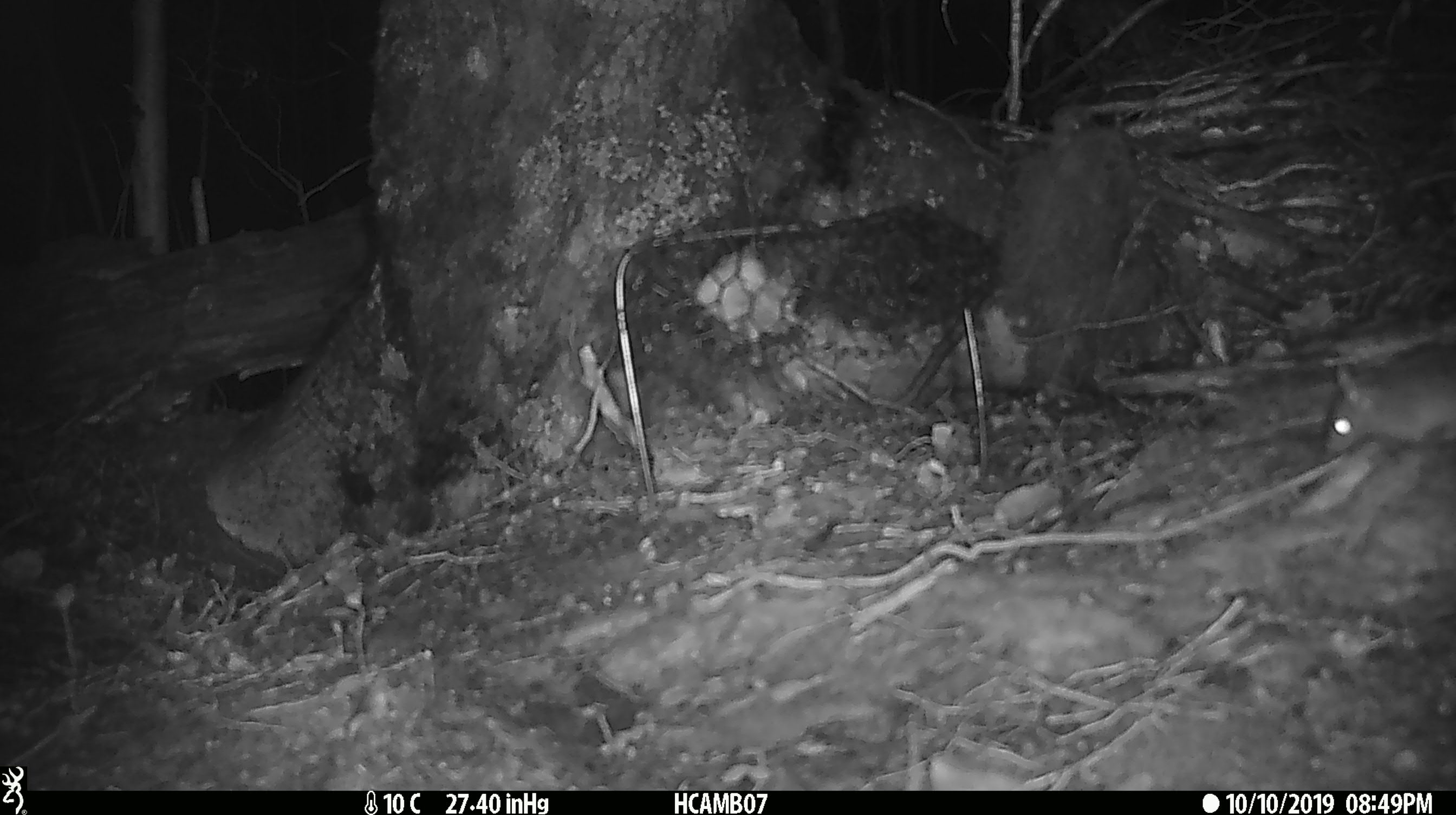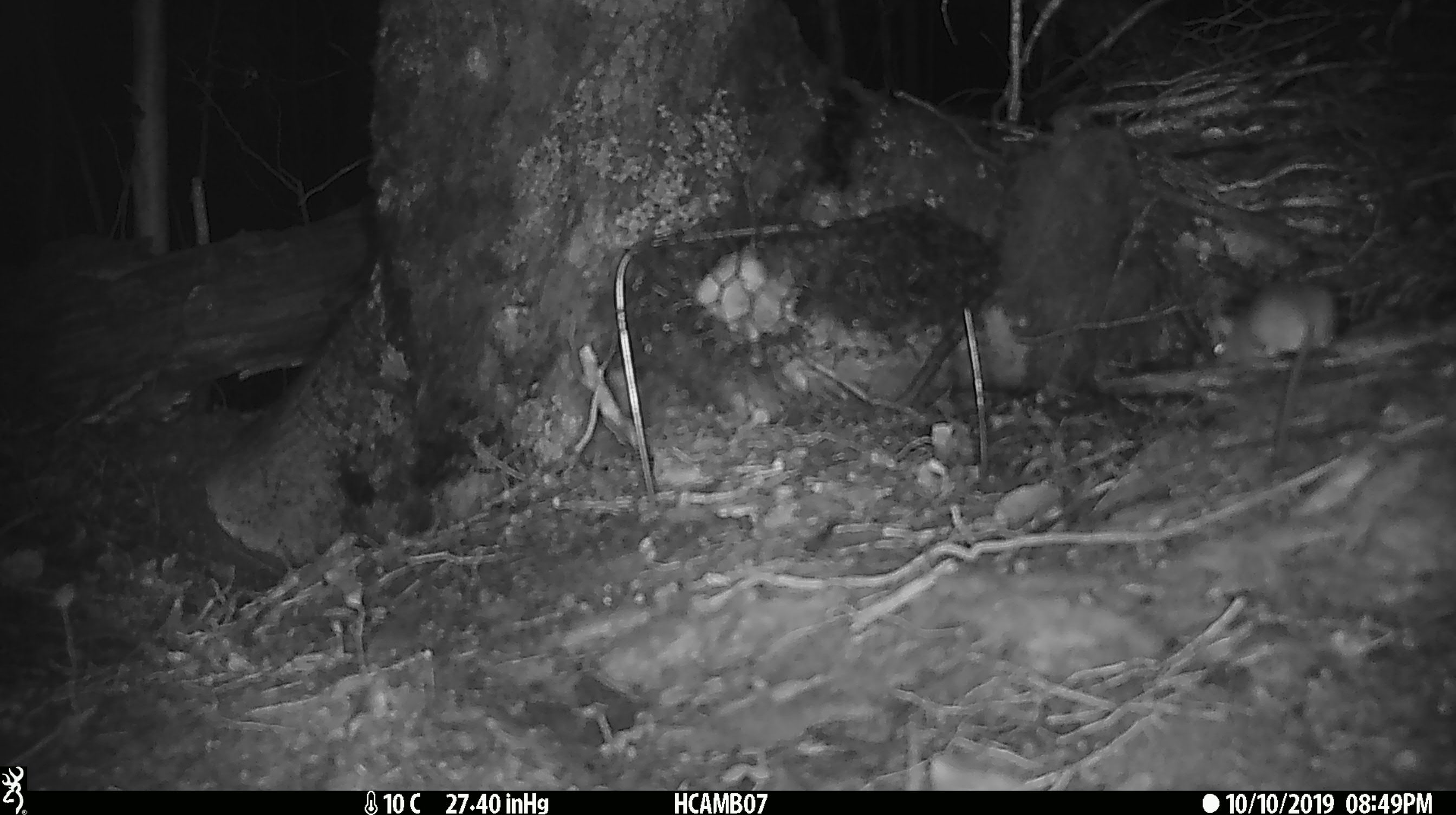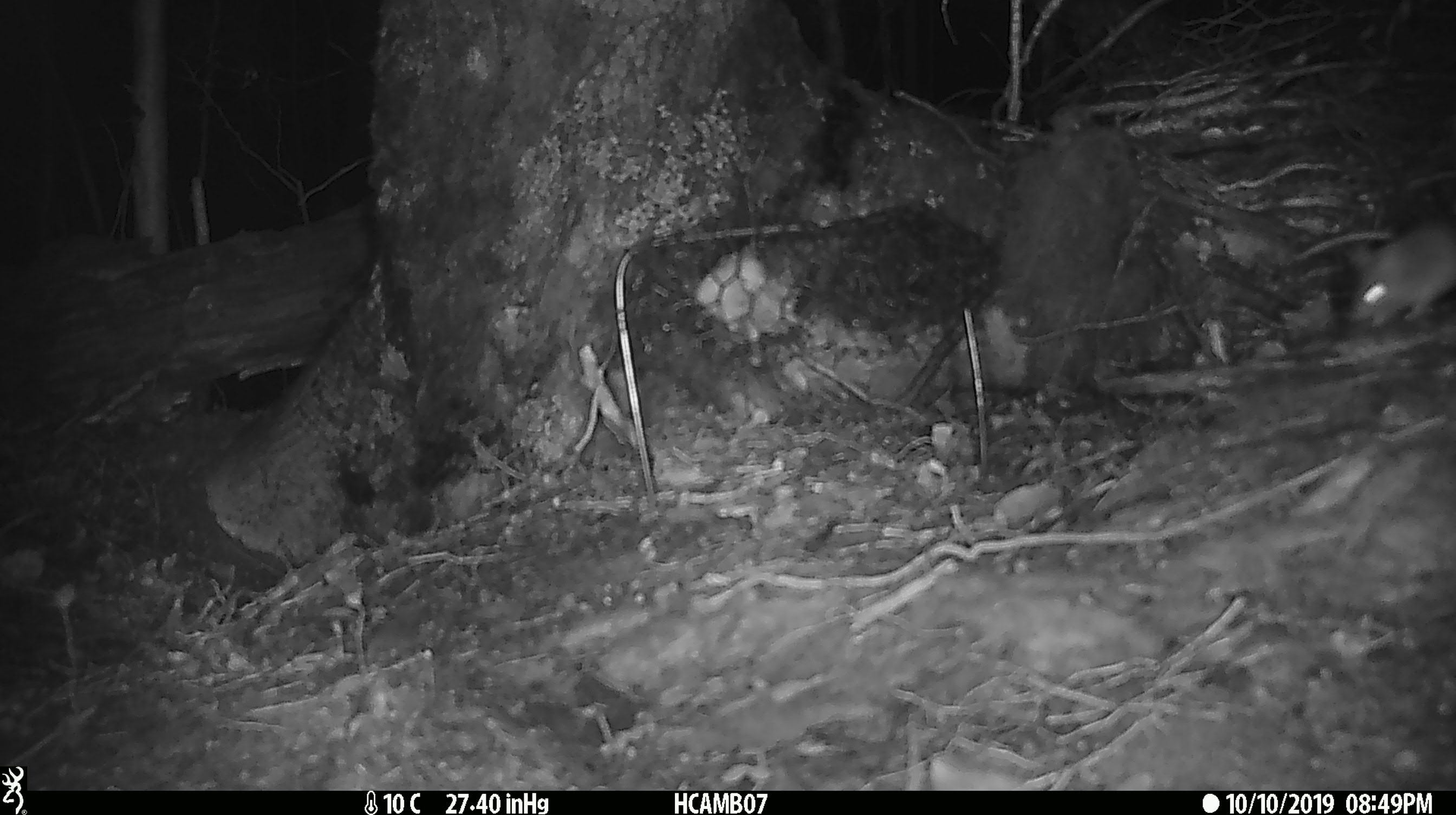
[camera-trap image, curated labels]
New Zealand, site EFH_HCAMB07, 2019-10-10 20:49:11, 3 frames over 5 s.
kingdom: Animalia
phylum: Chordata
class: Mammalia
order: Rodentia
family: Muridae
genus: Mus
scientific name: Mus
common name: mouse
Mouse (Mus).